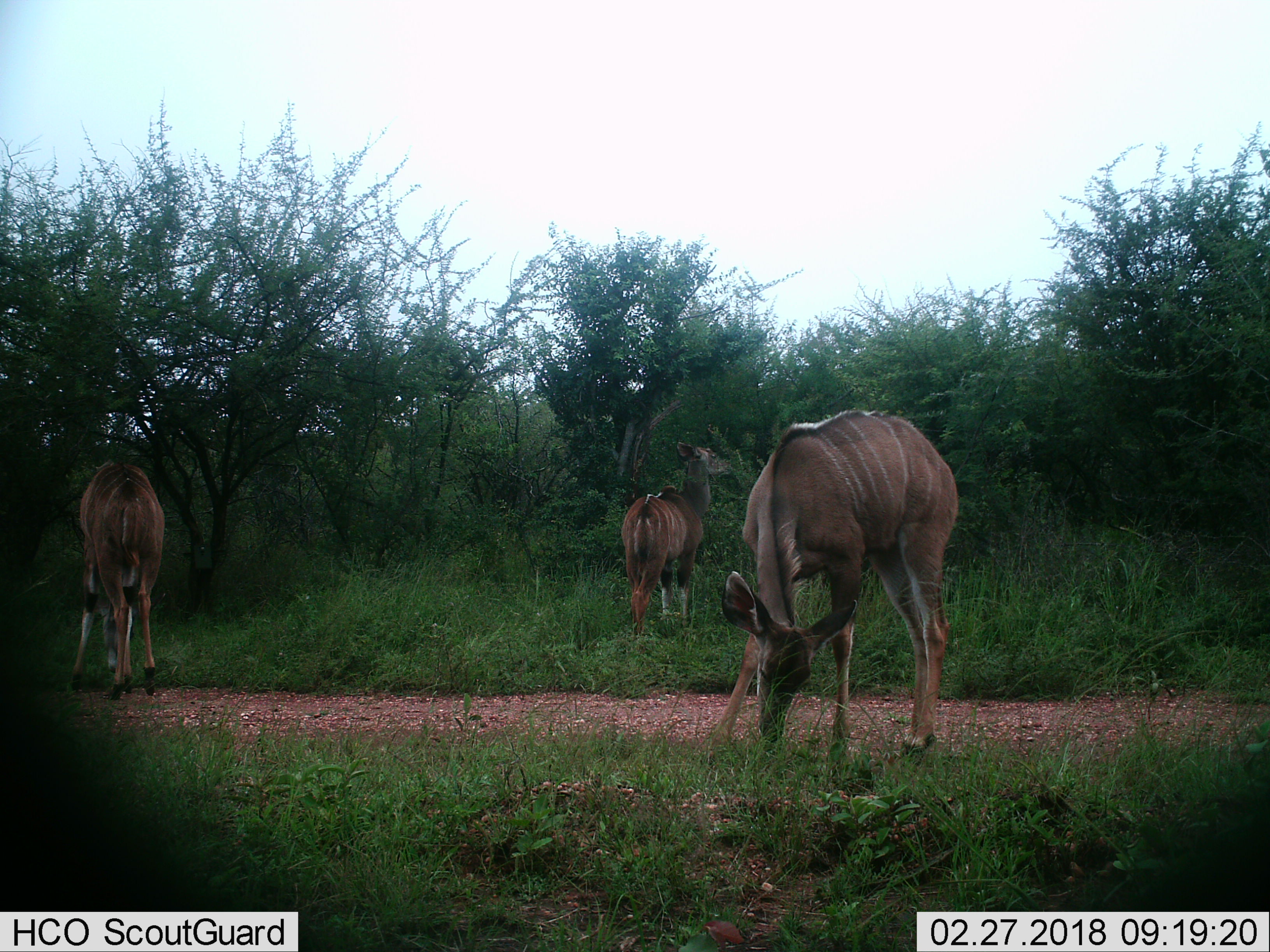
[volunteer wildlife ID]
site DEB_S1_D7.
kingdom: Animalia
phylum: Chordata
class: Mammalia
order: Artiodactyla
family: Bovidae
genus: Tragelaphus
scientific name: Tragelaphus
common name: kudu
Kudu (Tragelaphus), count 3. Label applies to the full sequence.